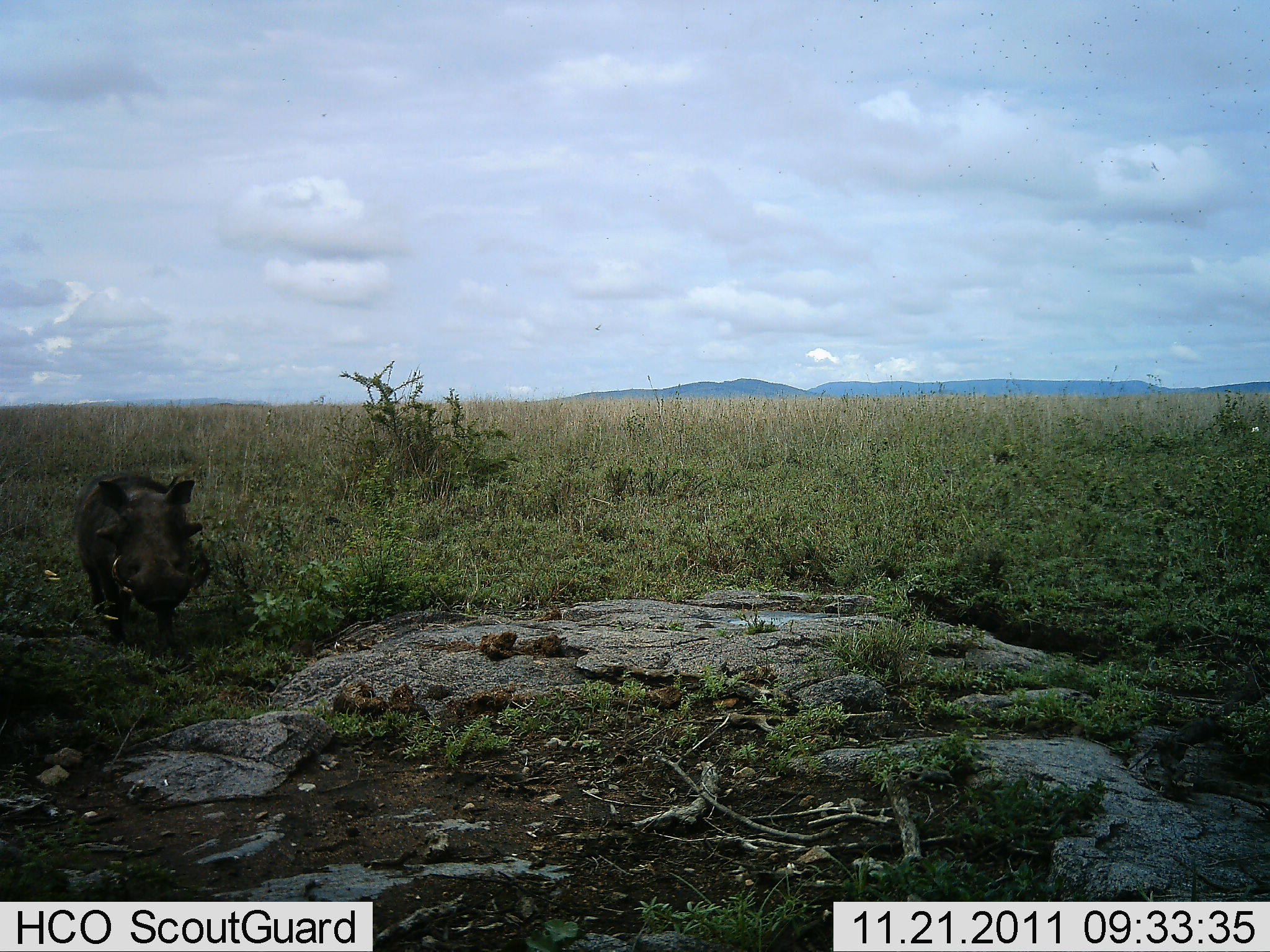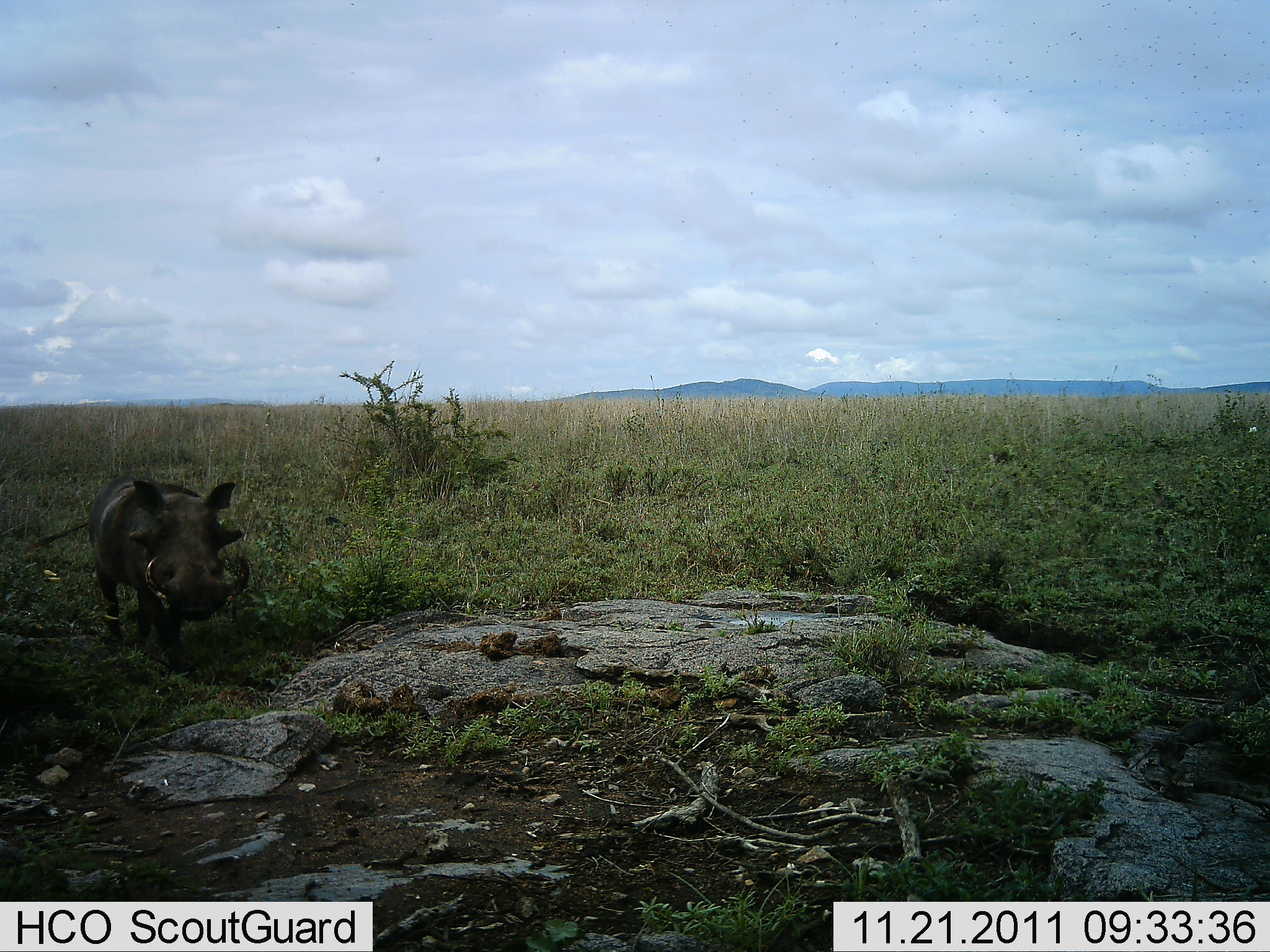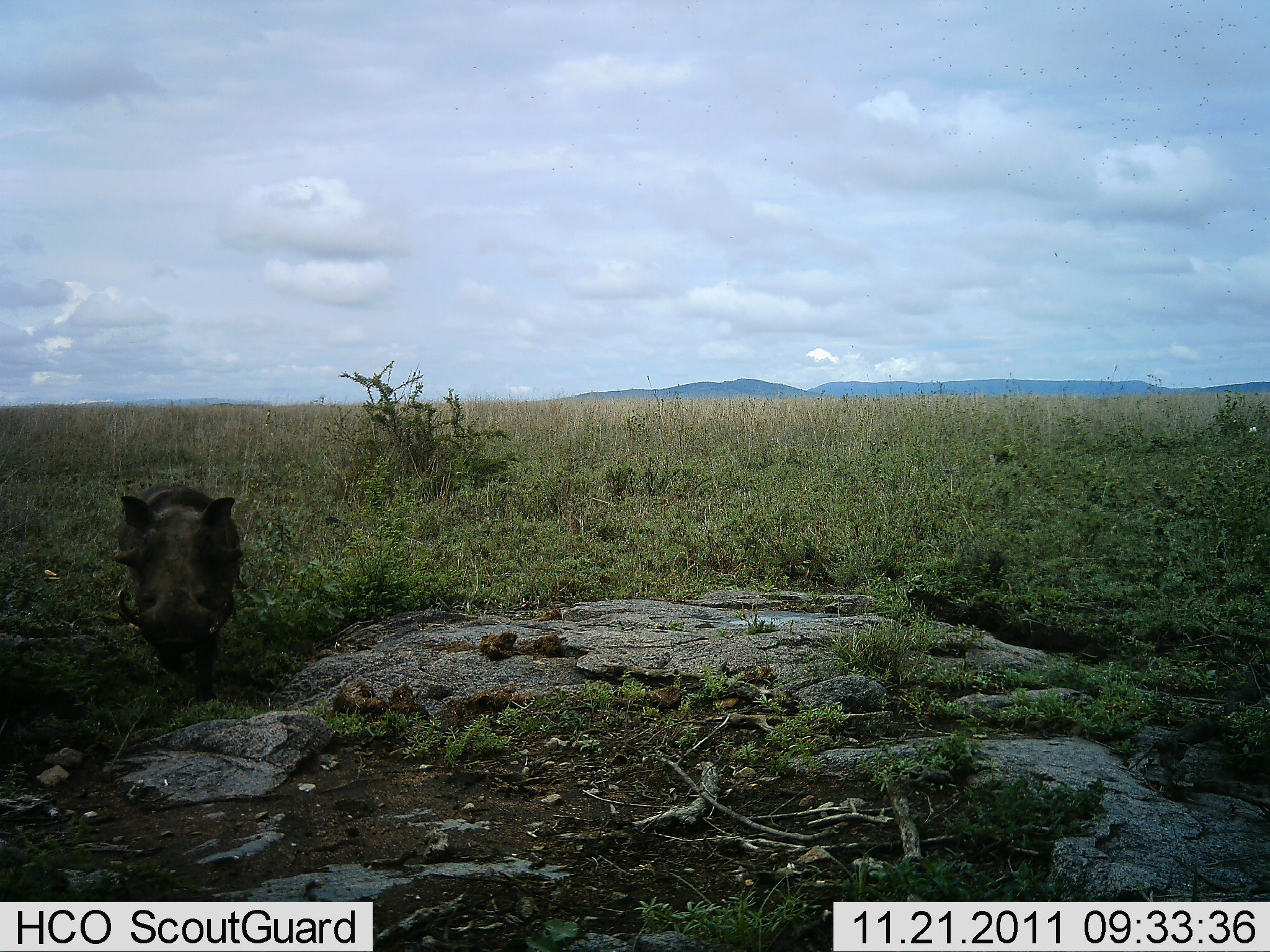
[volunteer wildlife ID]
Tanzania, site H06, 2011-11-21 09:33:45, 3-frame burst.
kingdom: Animalia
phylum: Chordata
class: Mammalia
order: Artiodactyla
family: Suidae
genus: Phacochoerus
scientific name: Phacochoerus africanus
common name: warthog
Warthog (Phacochoerus africanus), count 1. Behavior (volunteer vote fractions): standing 8%, resting 0%, moving 92%, interacting 0%. Young present (vote fraction): 0%. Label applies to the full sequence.